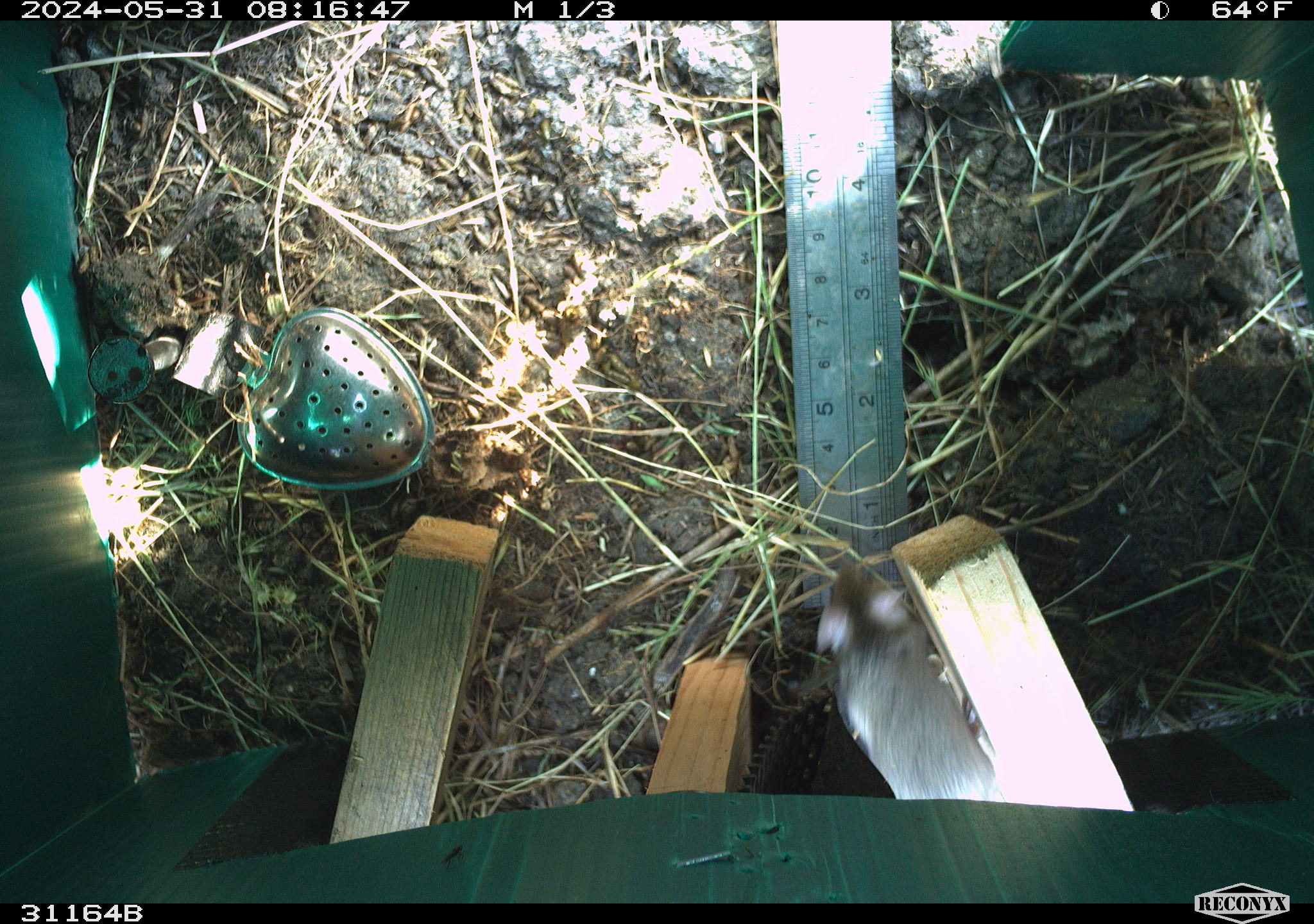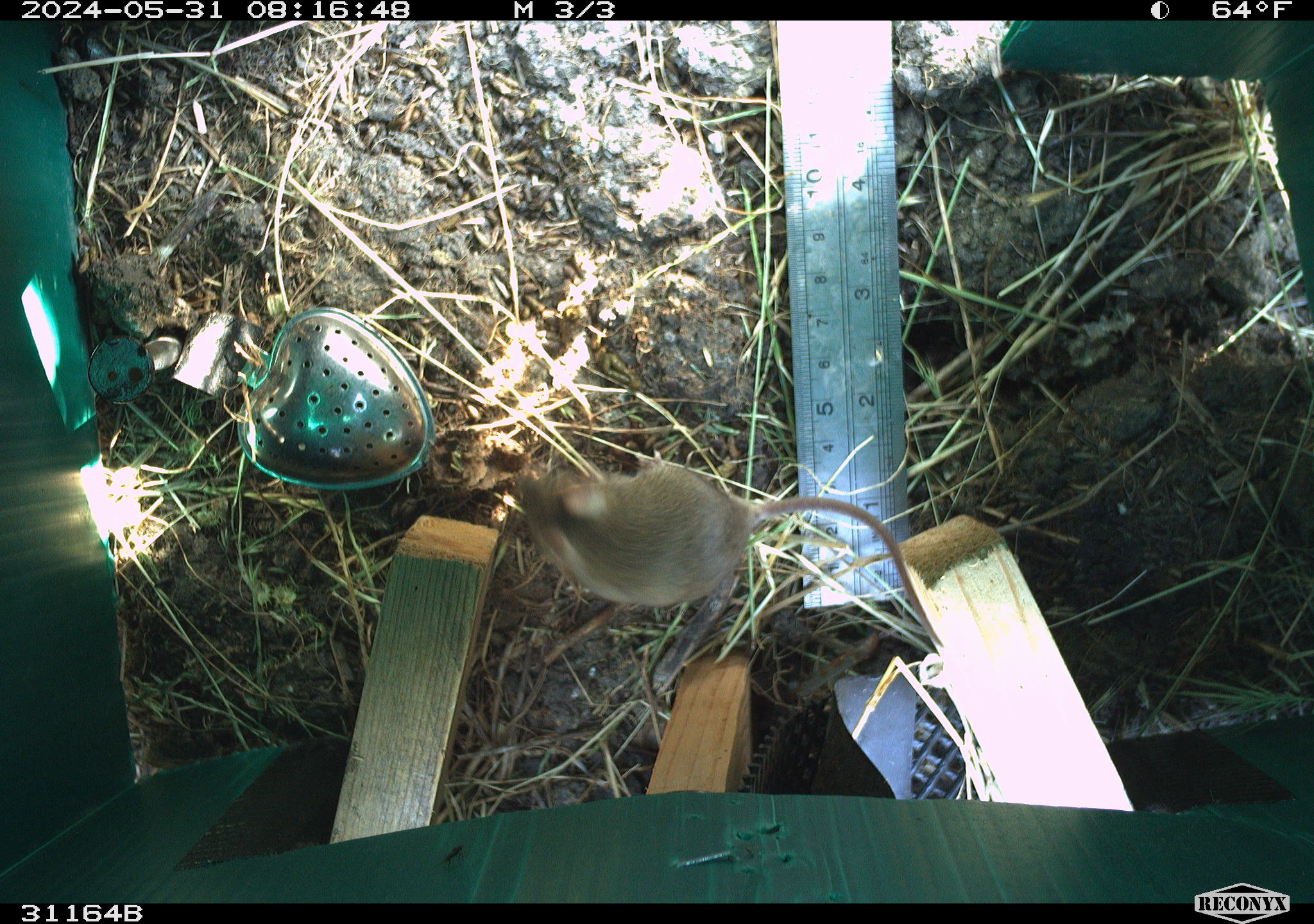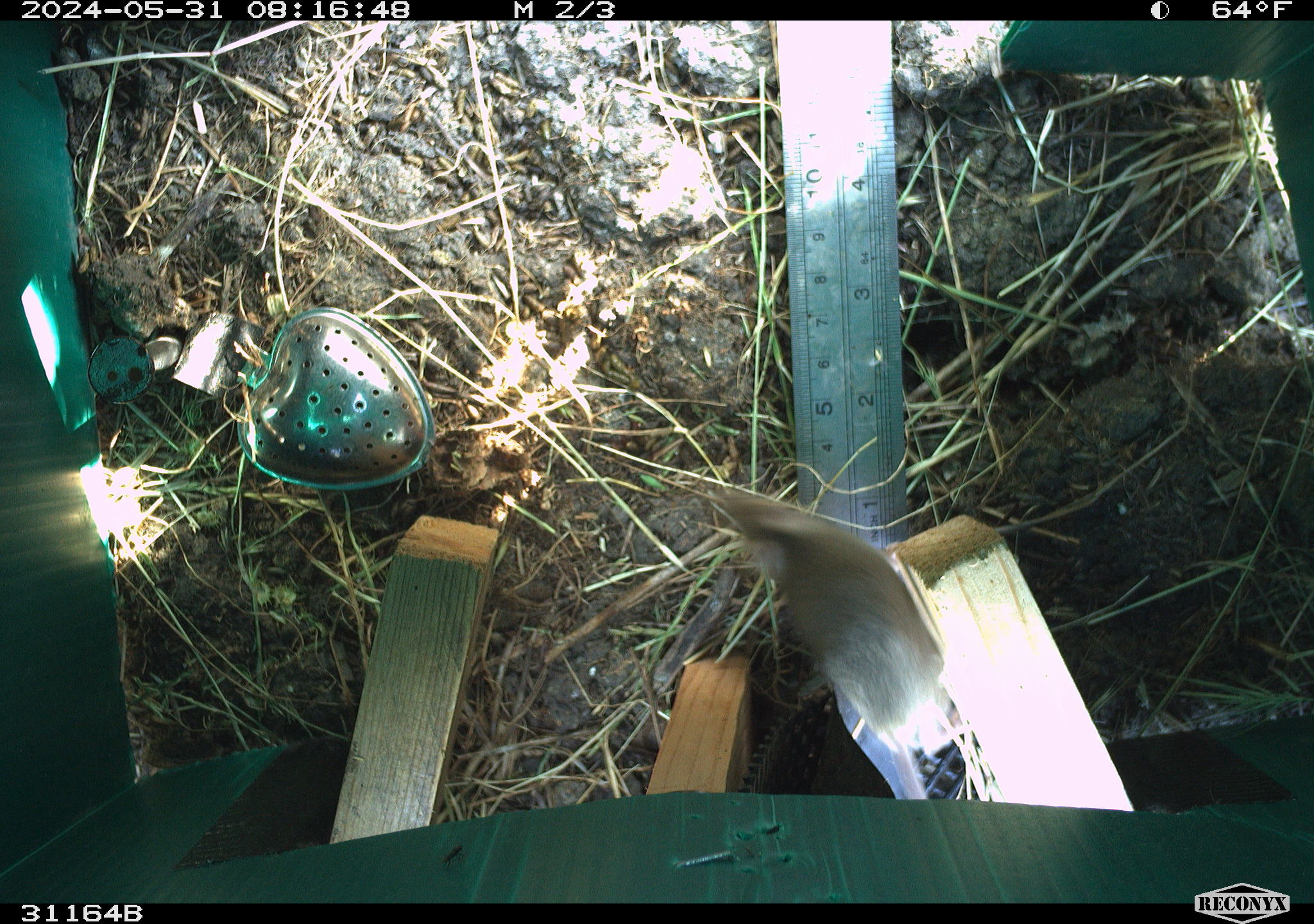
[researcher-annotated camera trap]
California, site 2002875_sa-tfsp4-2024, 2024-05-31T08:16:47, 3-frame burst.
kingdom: Animalia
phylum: Chordata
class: Mammalia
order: Rodentia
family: Muridae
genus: Mus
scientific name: Mus musculus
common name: house mouse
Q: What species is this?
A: House mouse (Mus musculus).